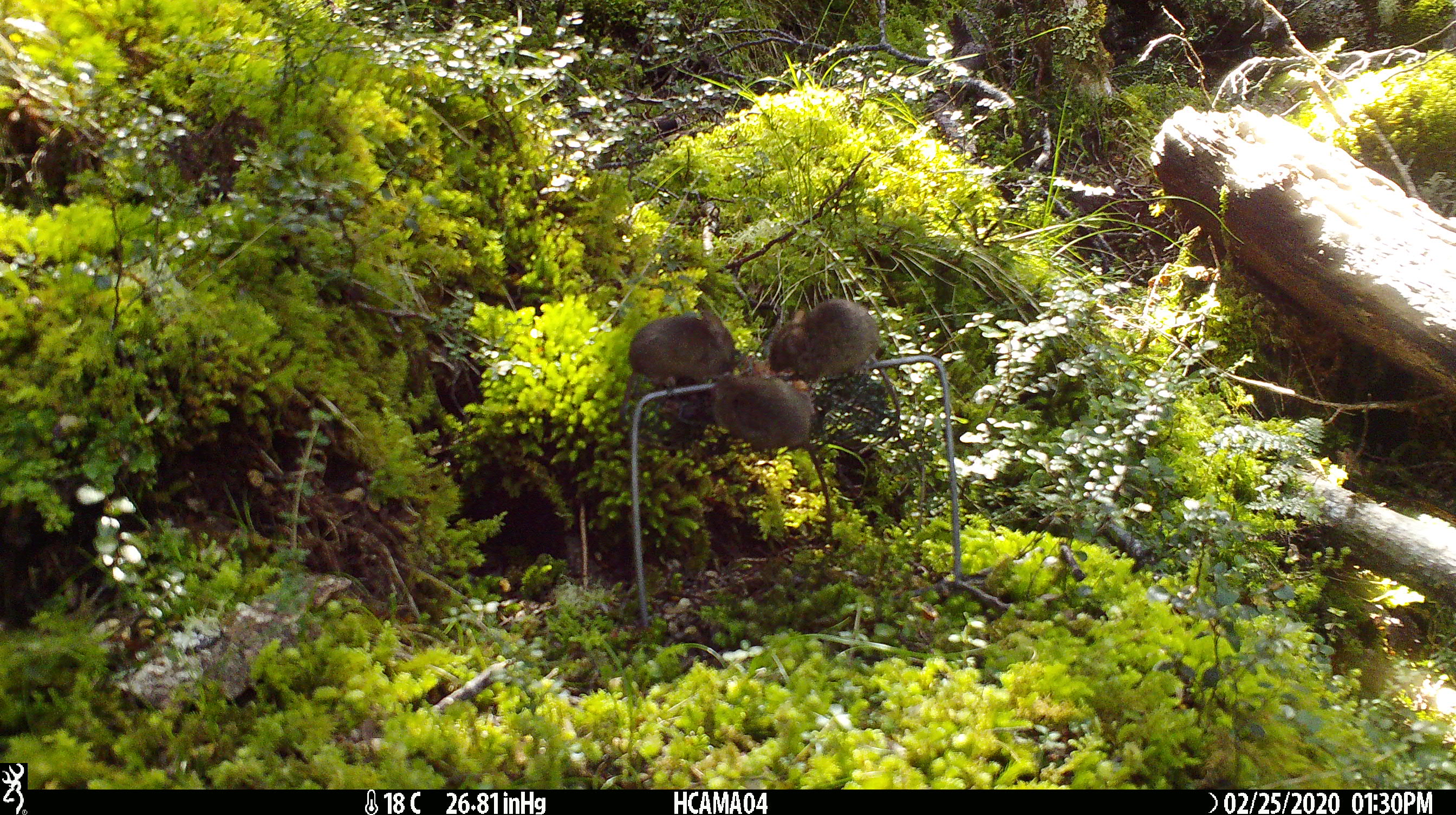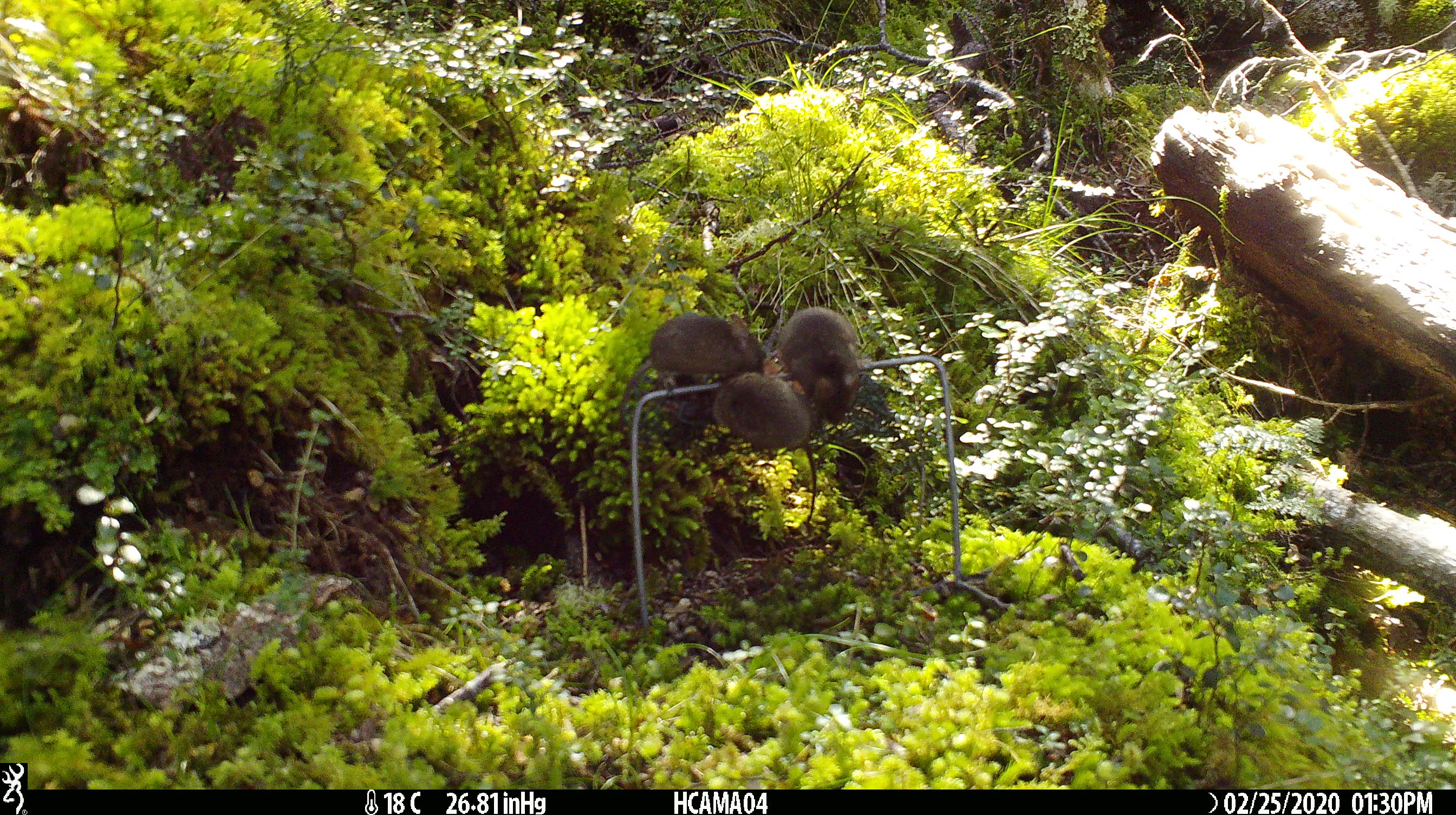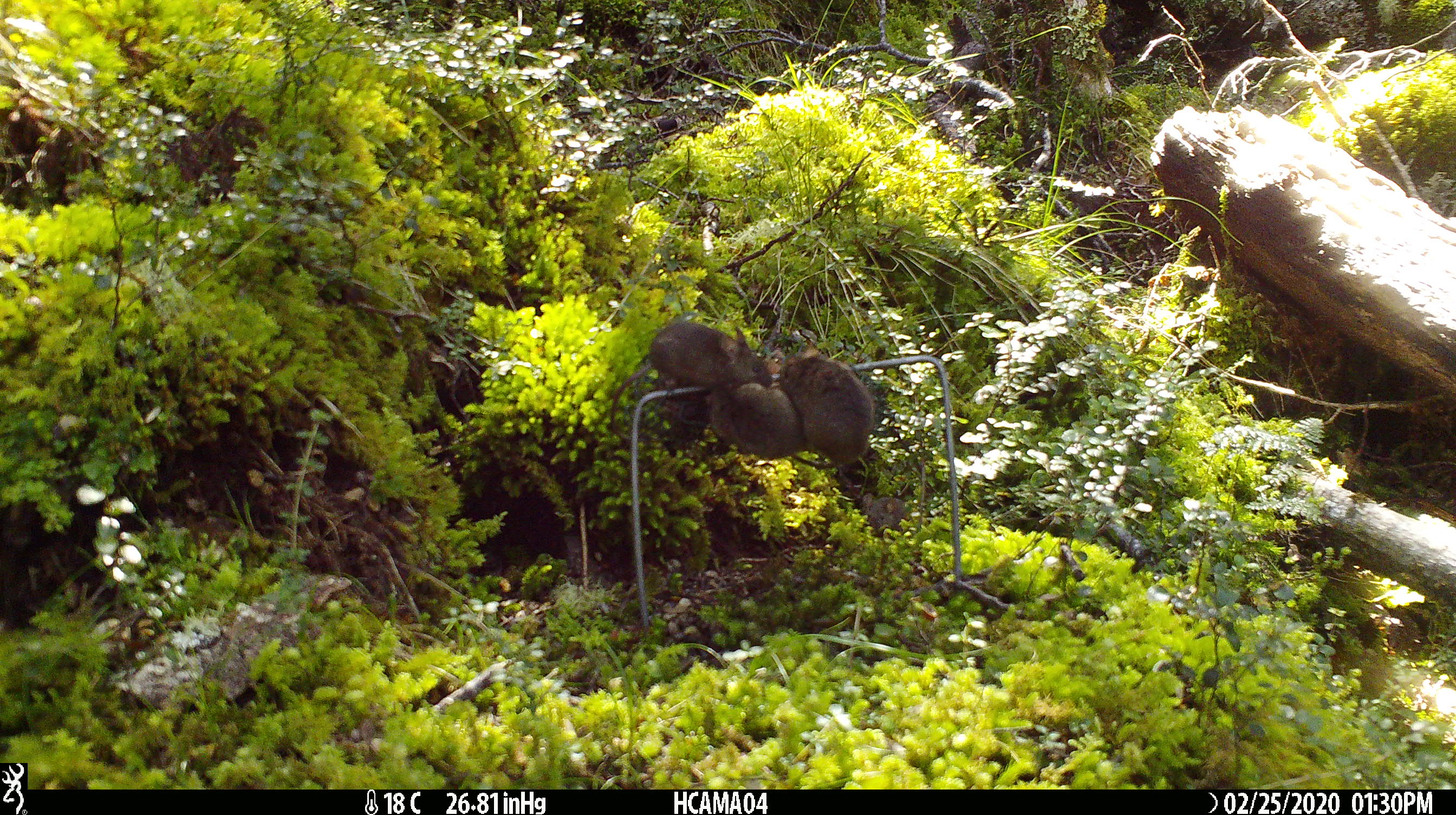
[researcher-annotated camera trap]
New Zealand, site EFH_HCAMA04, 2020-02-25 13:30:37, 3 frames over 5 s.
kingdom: Animalia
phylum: Chordata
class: Mammalia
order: Rodentia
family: Muridae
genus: Mus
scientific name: Mus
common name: mouse